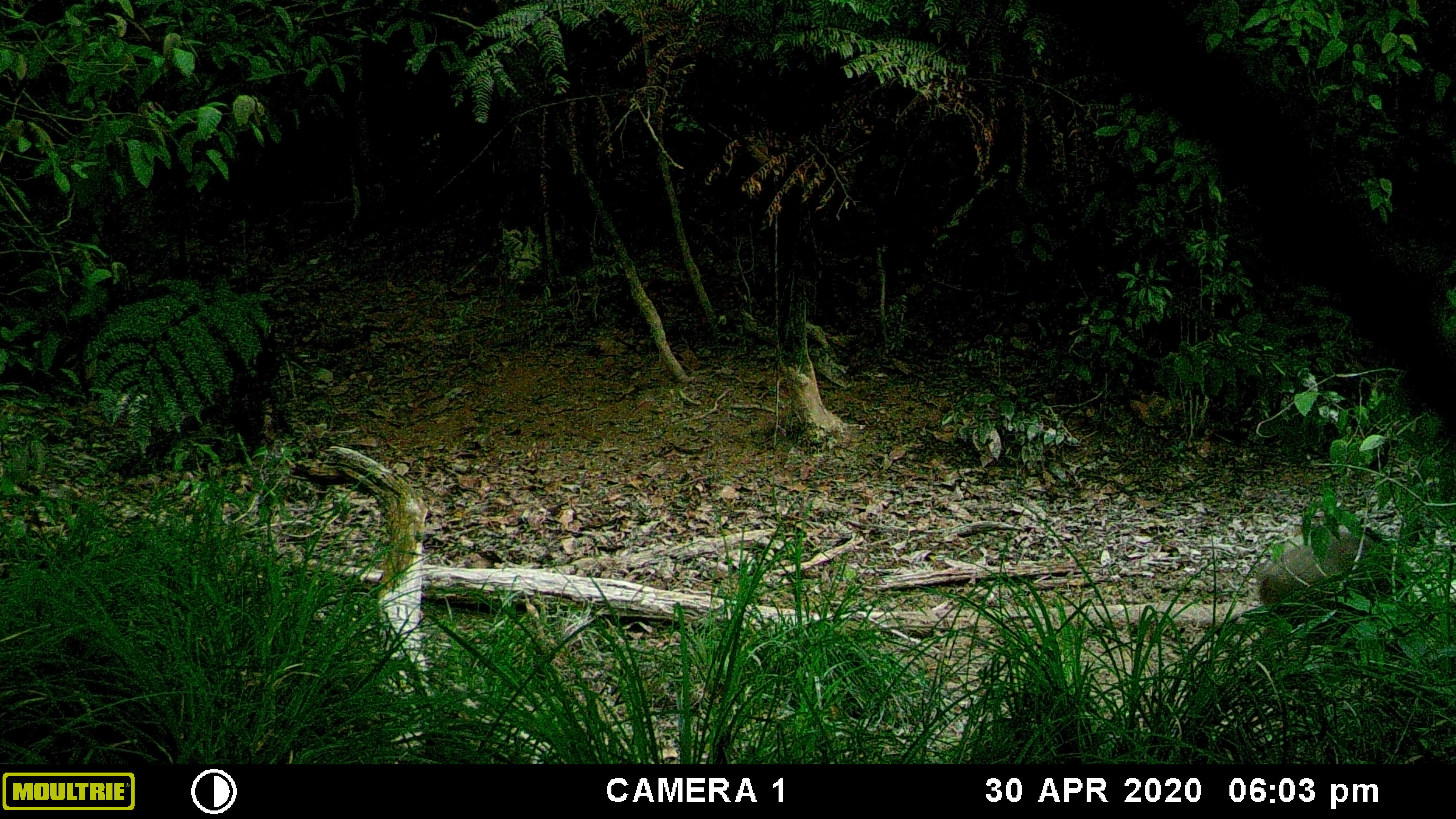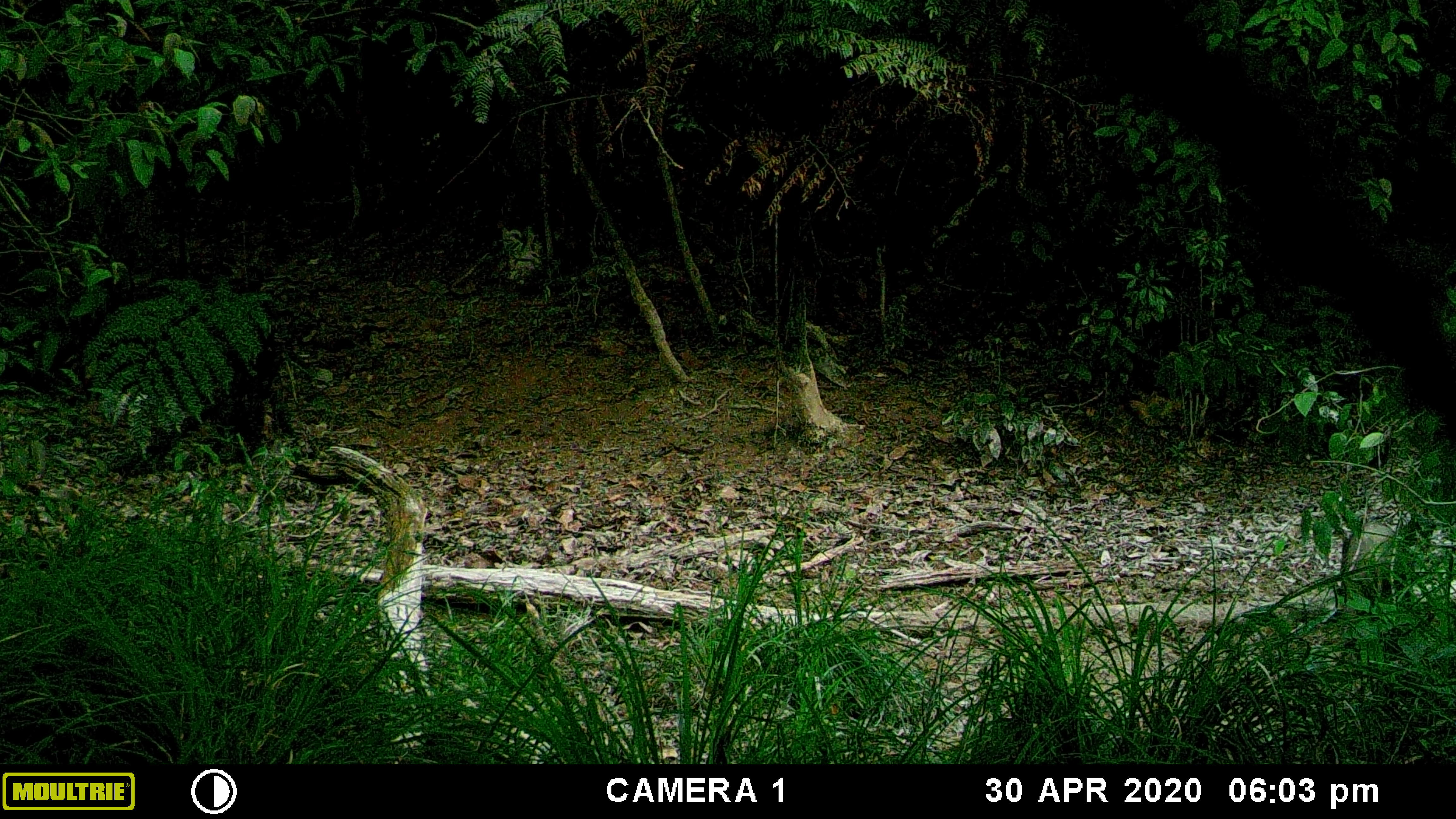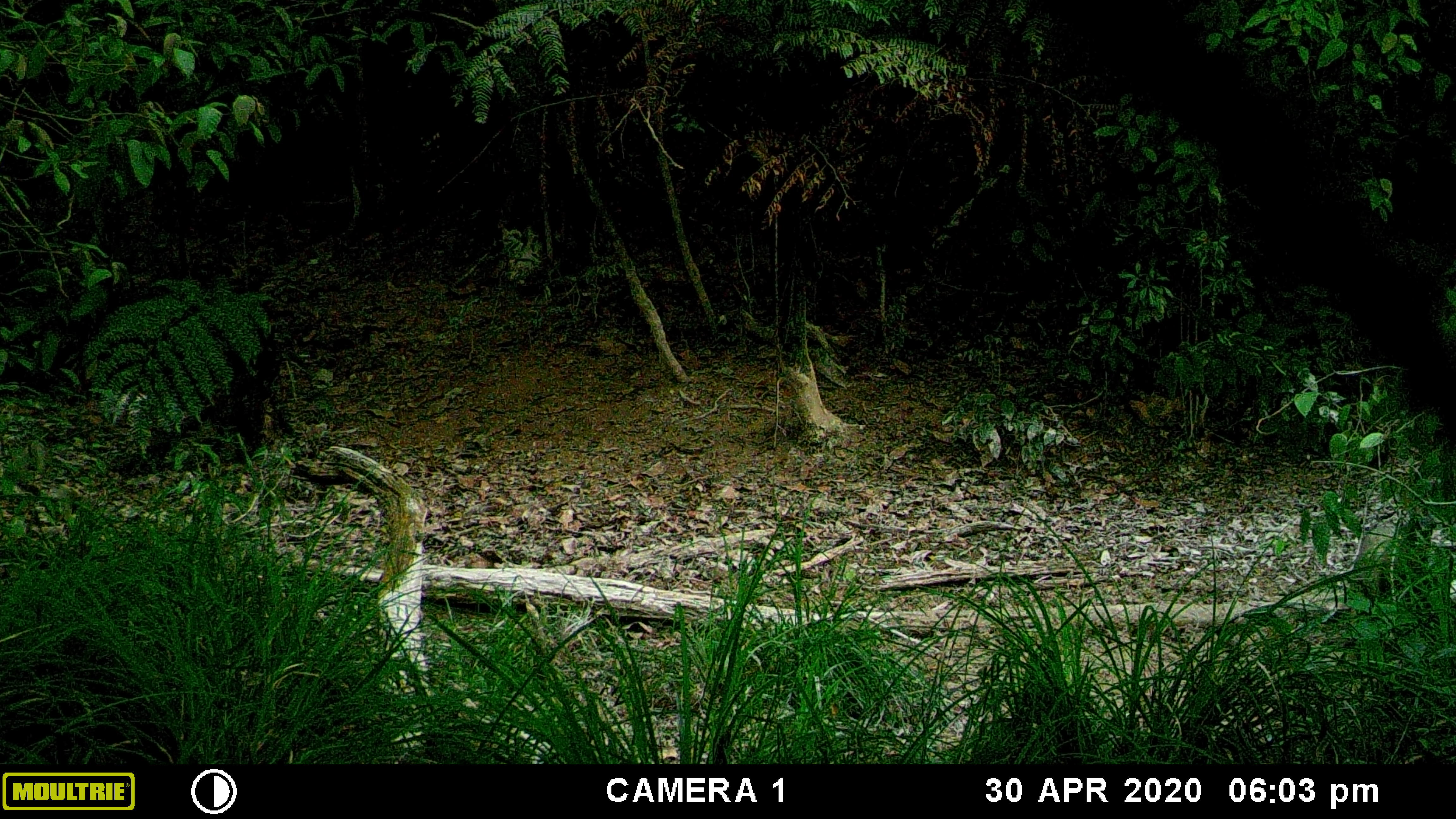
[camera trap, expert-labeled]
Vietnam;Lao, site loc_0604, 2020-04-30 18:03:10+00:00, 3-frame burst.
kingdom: Animalia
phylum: Chordata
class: Mammalia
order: Artiodactyla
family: Suidae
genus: Sus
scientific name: Sus scrofa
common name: eurasian wild pig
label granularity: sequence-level